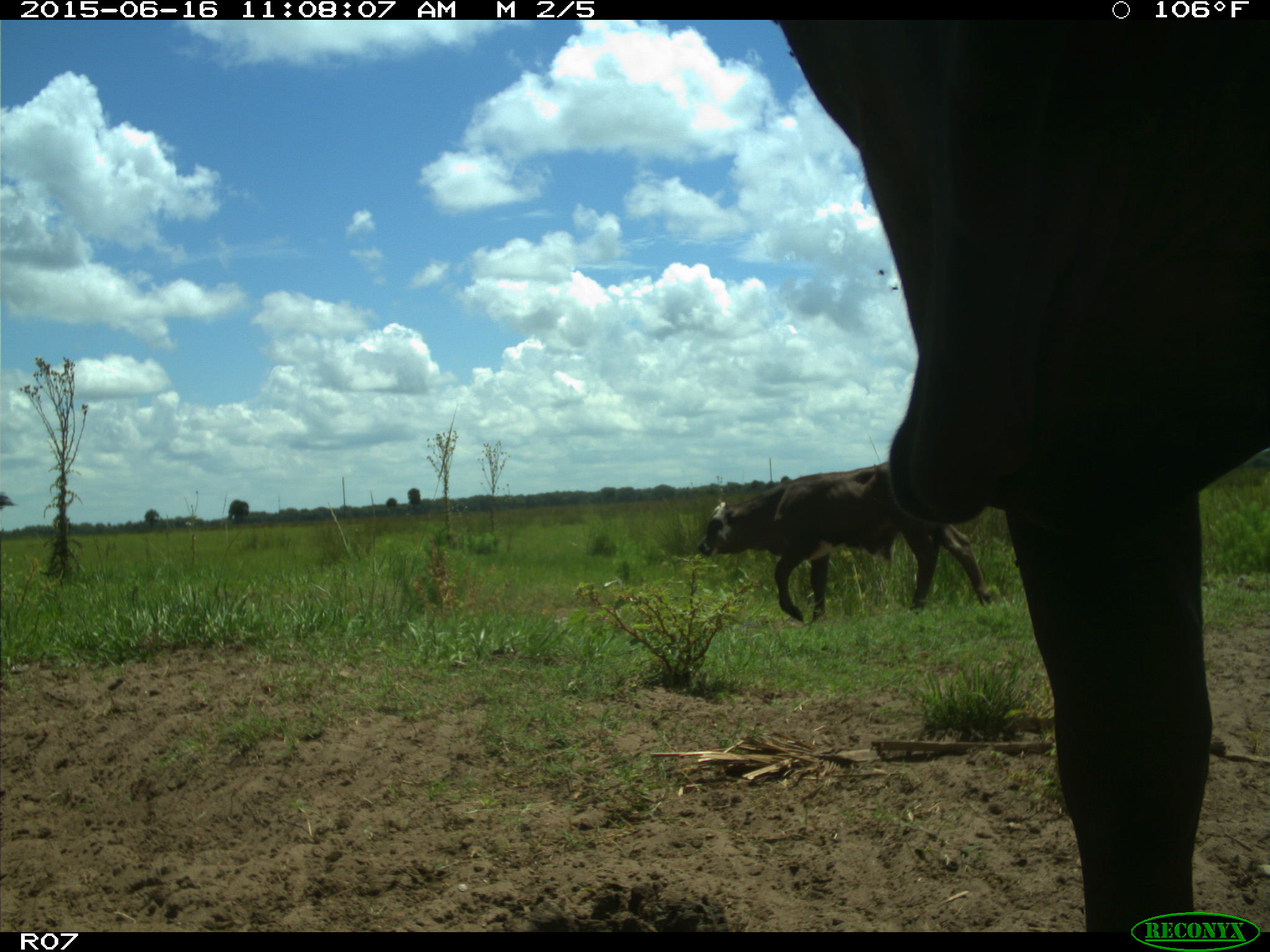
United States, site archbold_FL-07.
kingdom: Animalia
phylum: Chordata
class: Mammalia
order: Artiodactyla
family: Bovidae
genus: Bos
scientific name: Bos taurus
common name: domestic cow